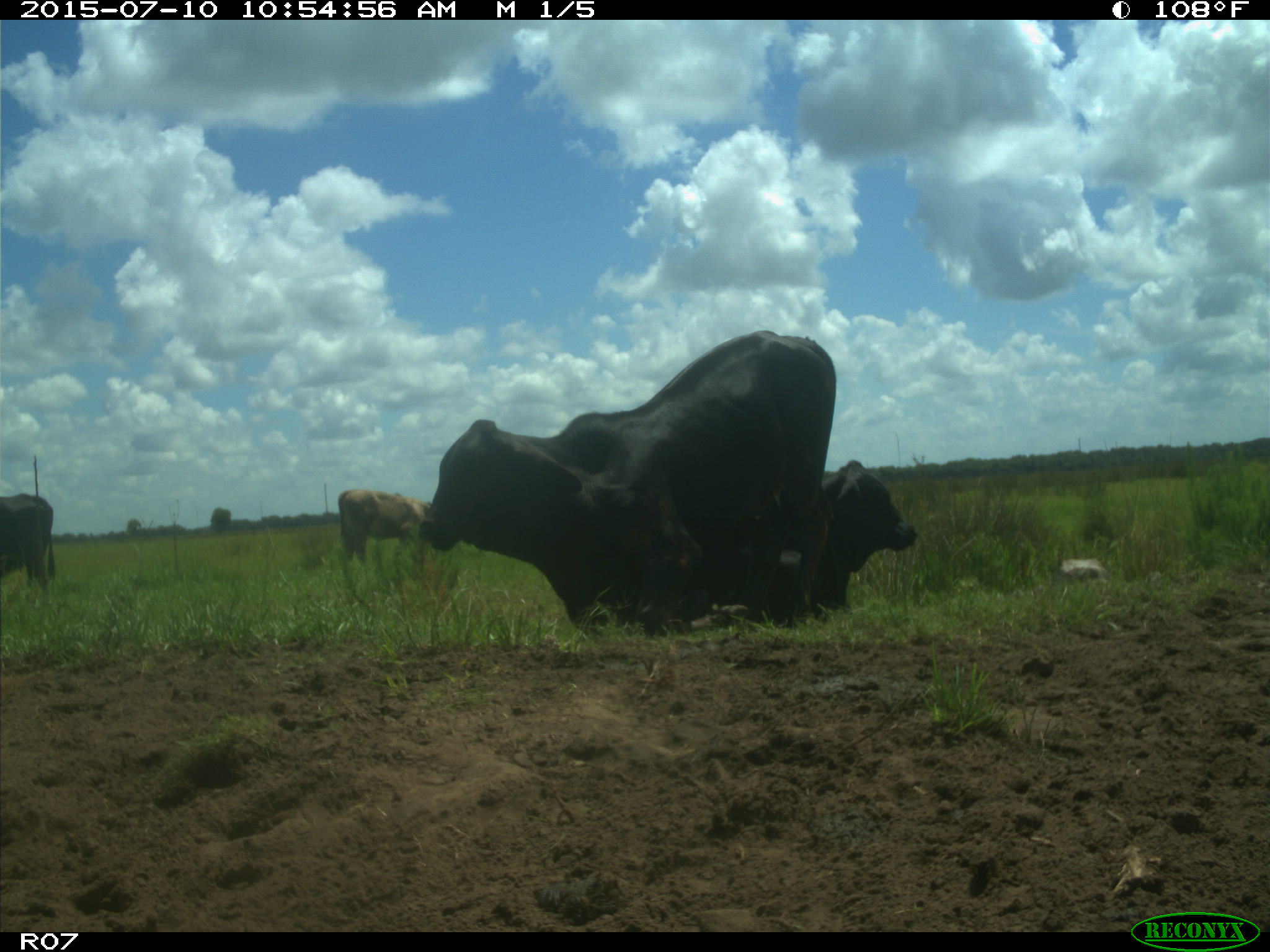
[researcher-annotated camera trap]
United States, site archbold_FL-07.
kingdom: Animalia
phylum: Chordata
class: Mammalia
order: Artiodactyla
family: Bovidae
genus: Bos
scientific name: Bos taurus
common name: domestic cow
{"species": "Bos taurus (domestic cow)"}